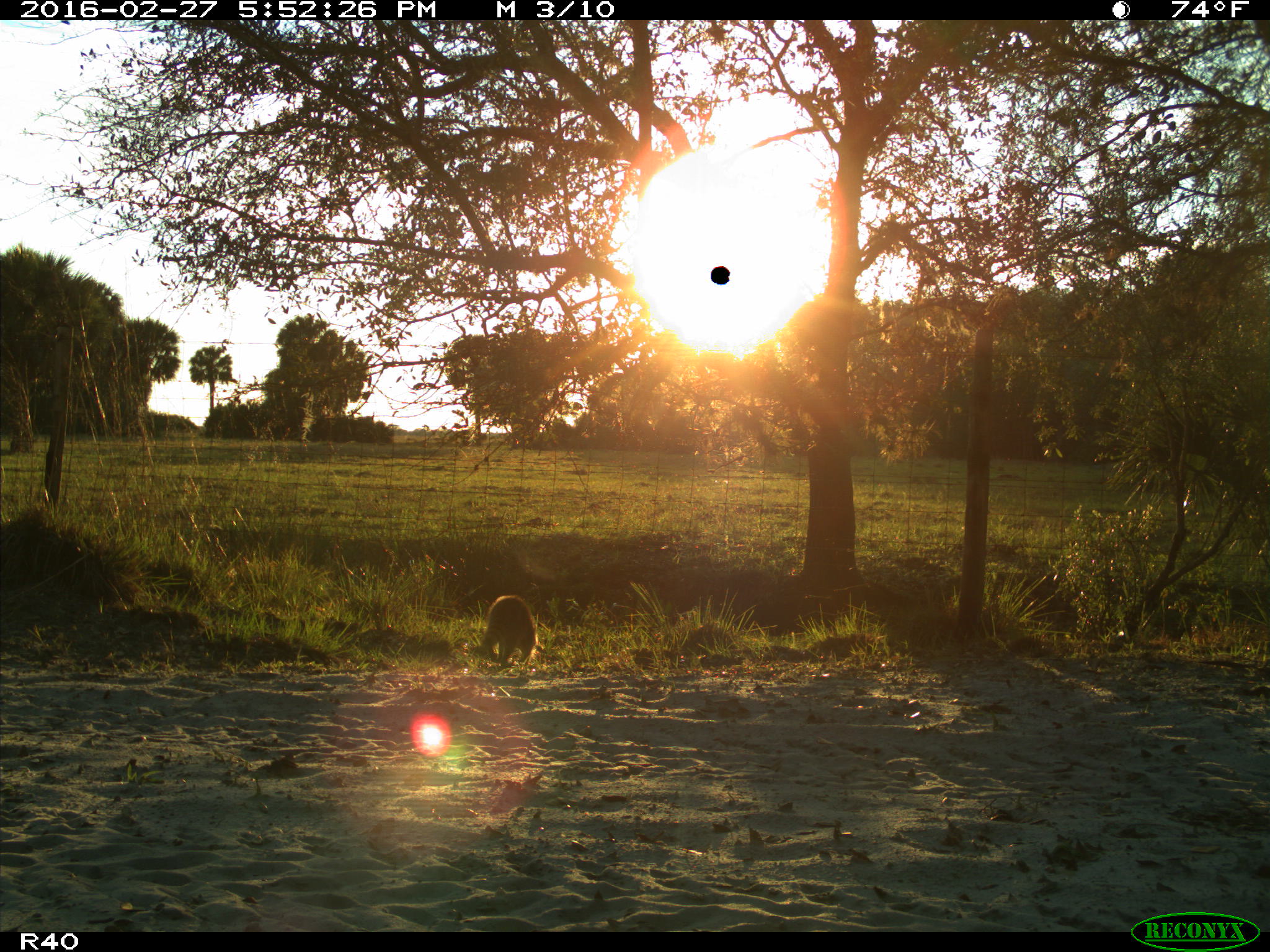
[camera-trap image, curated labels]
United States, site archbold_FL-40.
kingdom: Animalia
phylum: Chordata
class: Mammalia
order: Carnivora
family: Procyonidae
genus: Procyon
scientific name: Procyon lotor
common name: common raccoon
Procyon lotor (common raccoon).